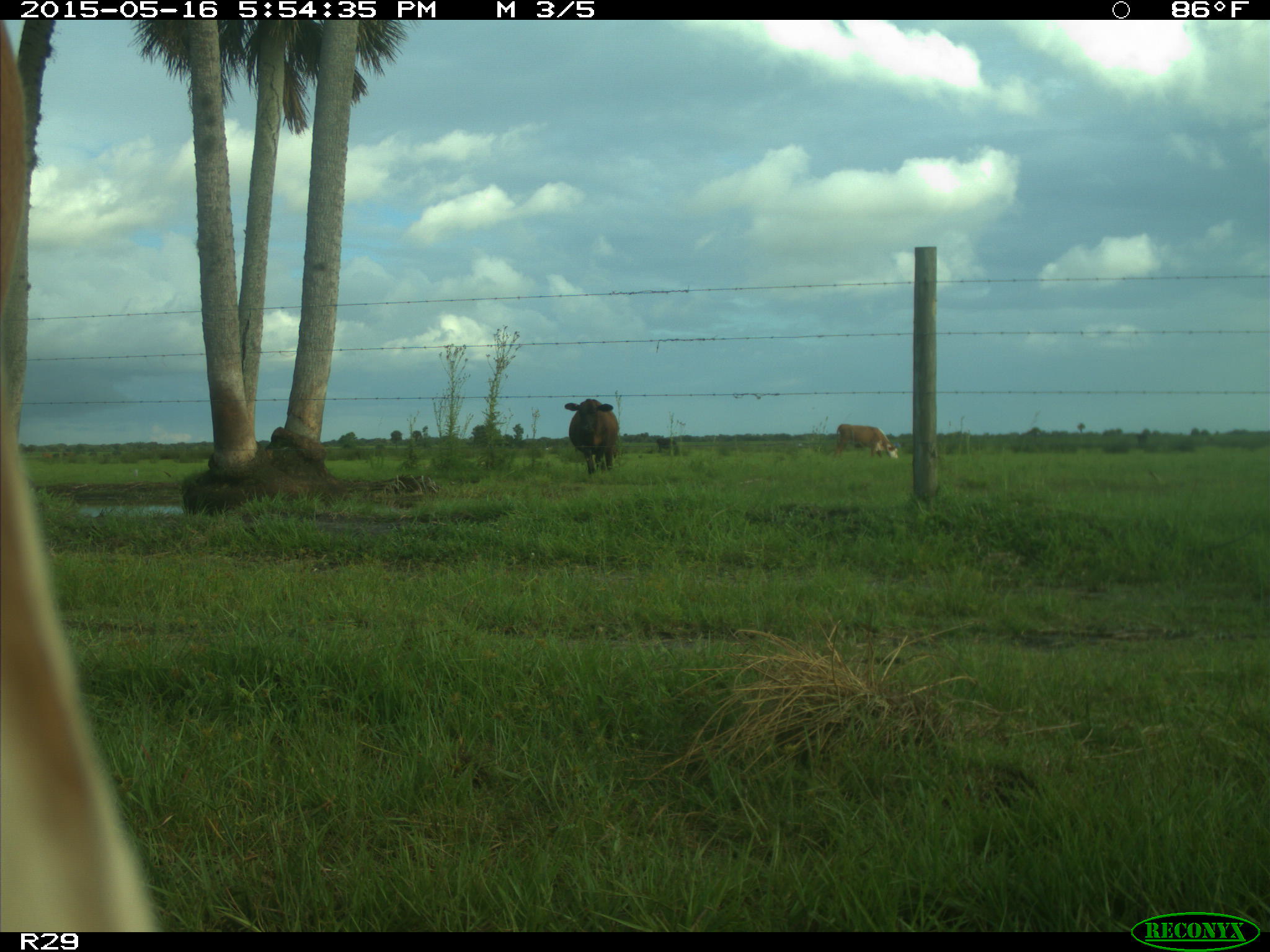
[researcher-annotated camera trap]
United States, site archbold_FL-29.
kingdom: Animalia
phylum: Chordata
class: Mammalia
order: Artiodactyla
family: Bovidae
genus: Bos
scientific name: Bos taurus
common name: domestic cow